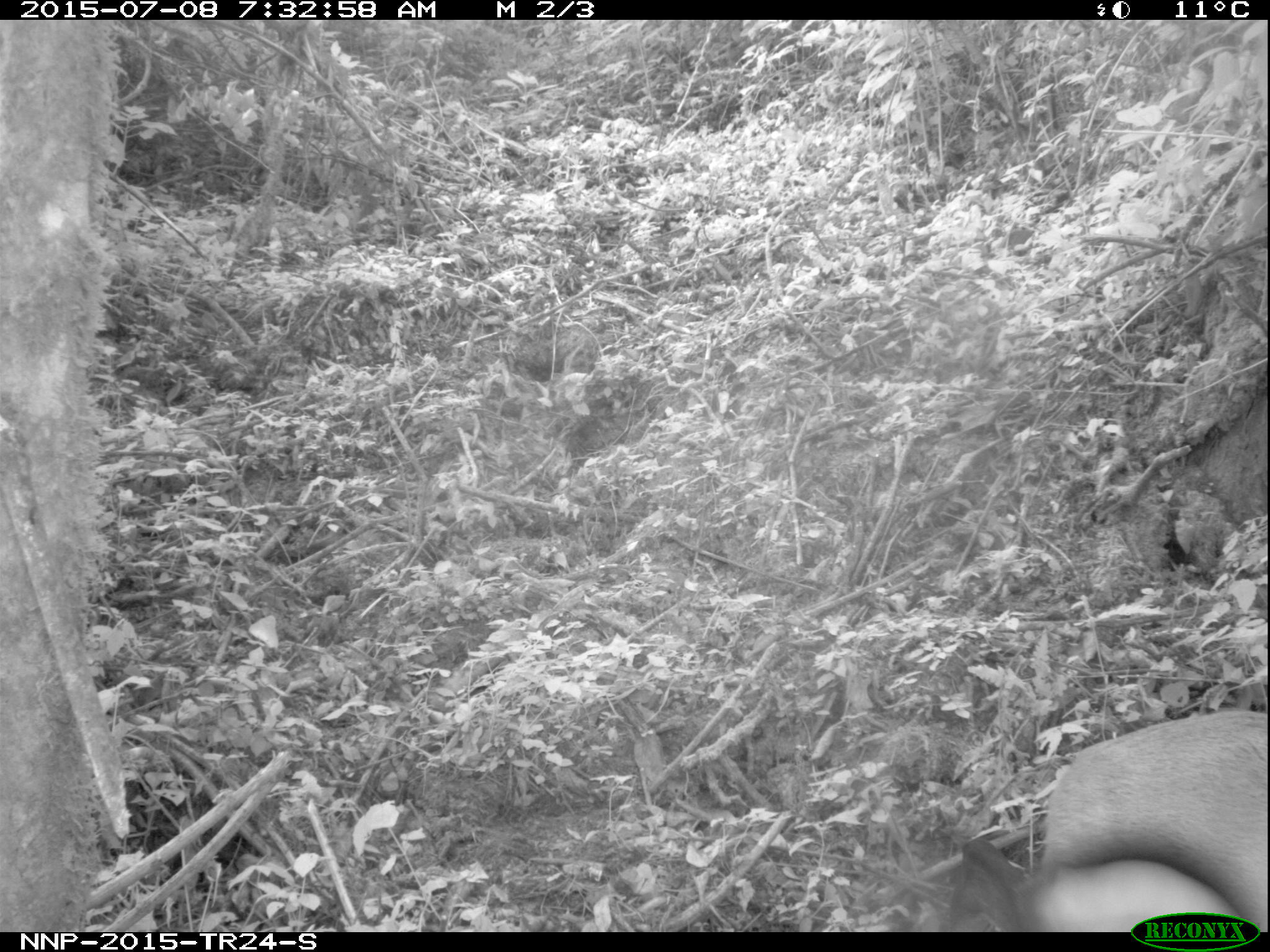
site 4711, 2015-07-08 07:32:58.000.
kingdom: Animalia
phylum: Chordata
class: Mammalia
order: Artiodactyla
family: Bovidae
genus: Cephalophus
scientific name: Cephalophus nigrifrons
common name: black-fronted duiker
Cephalophus nigrifrons (black-fronted duiker), count 1.